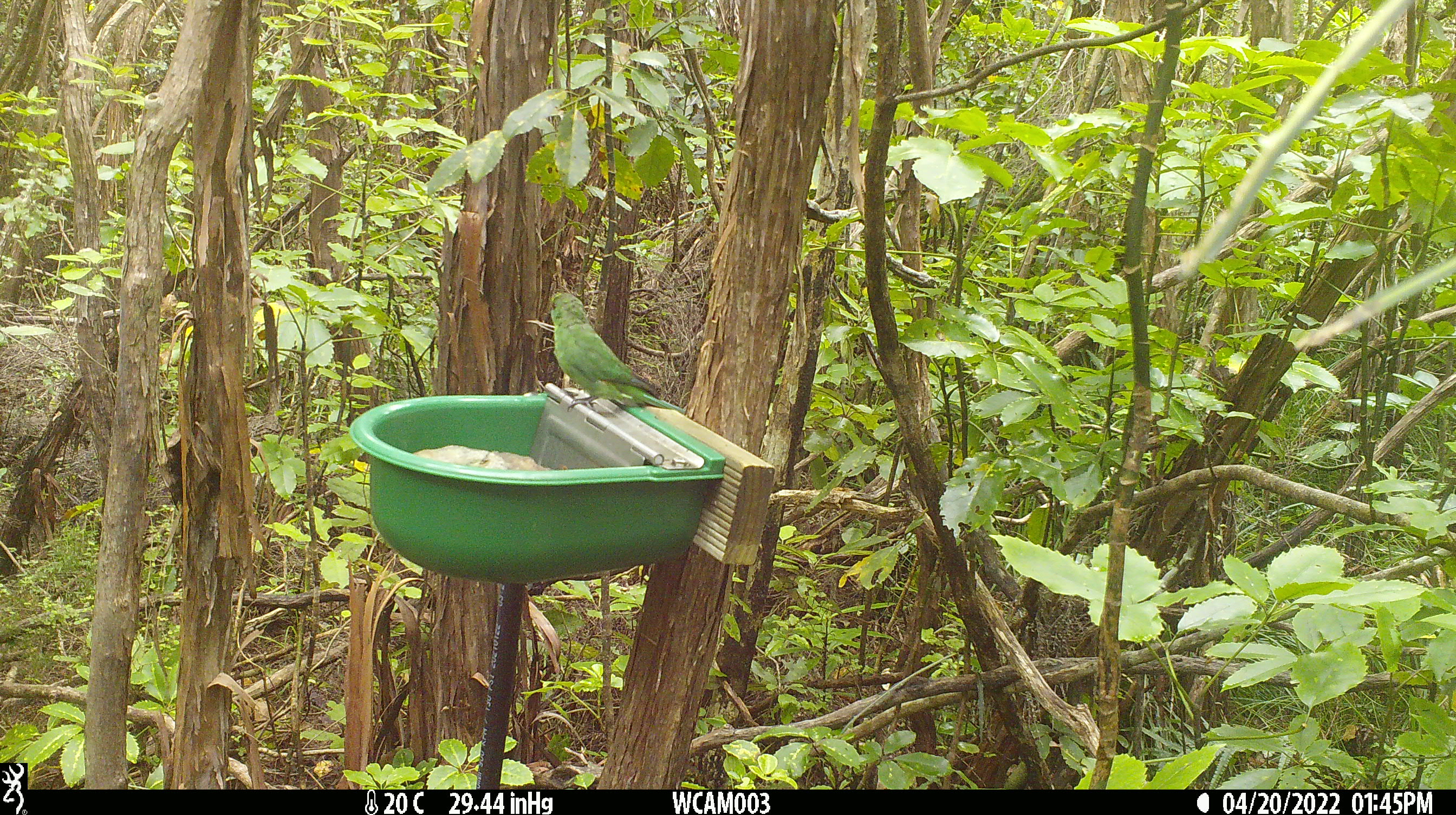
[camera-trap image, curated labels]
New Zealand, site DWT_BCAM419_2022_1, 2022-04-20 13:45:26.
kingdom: Animalia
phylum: Chordata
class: Aves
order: Psittaciformes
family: Psittaculidae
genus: Cyanoramphus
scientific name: Cyanoramphus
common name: parakeet